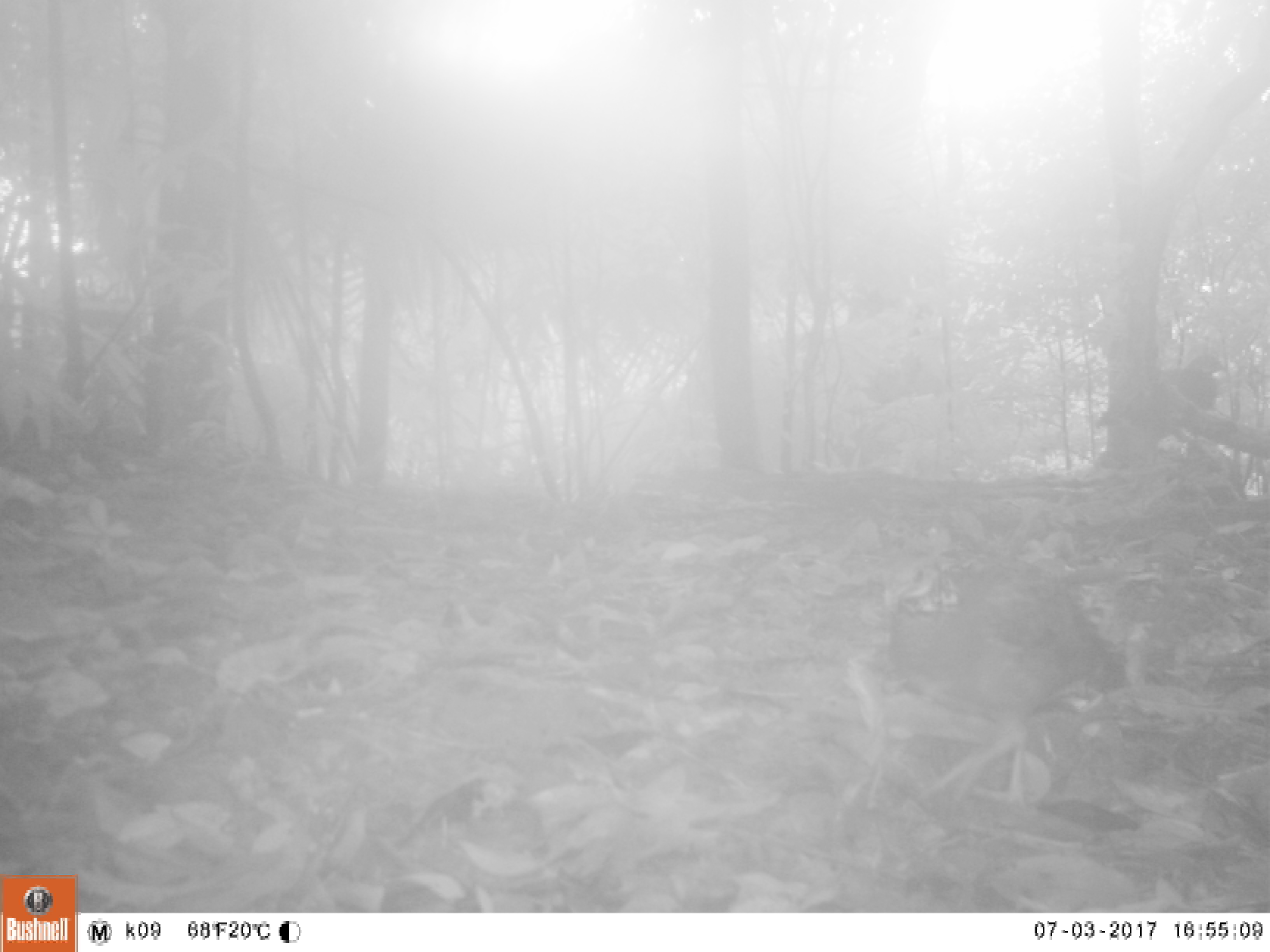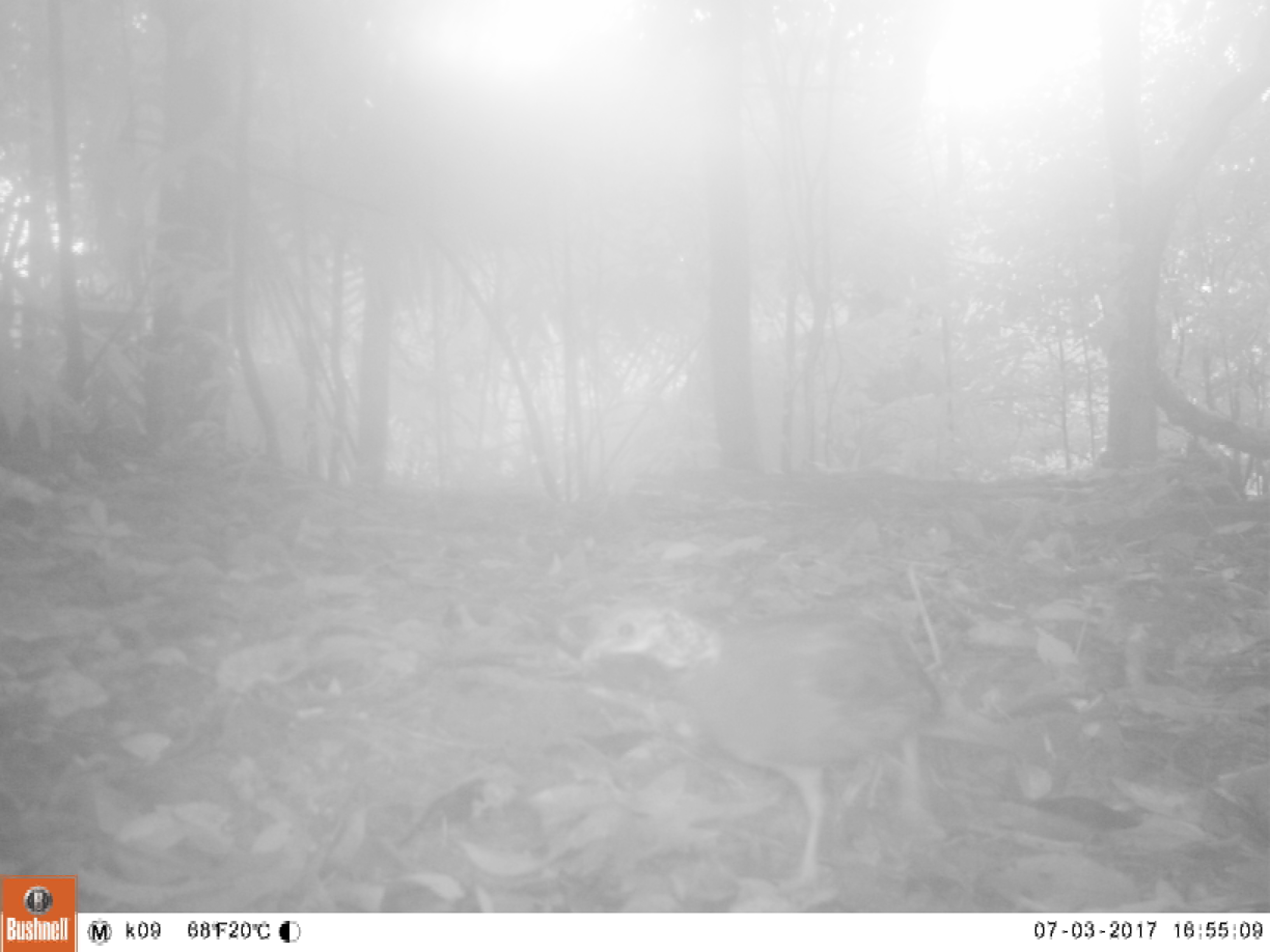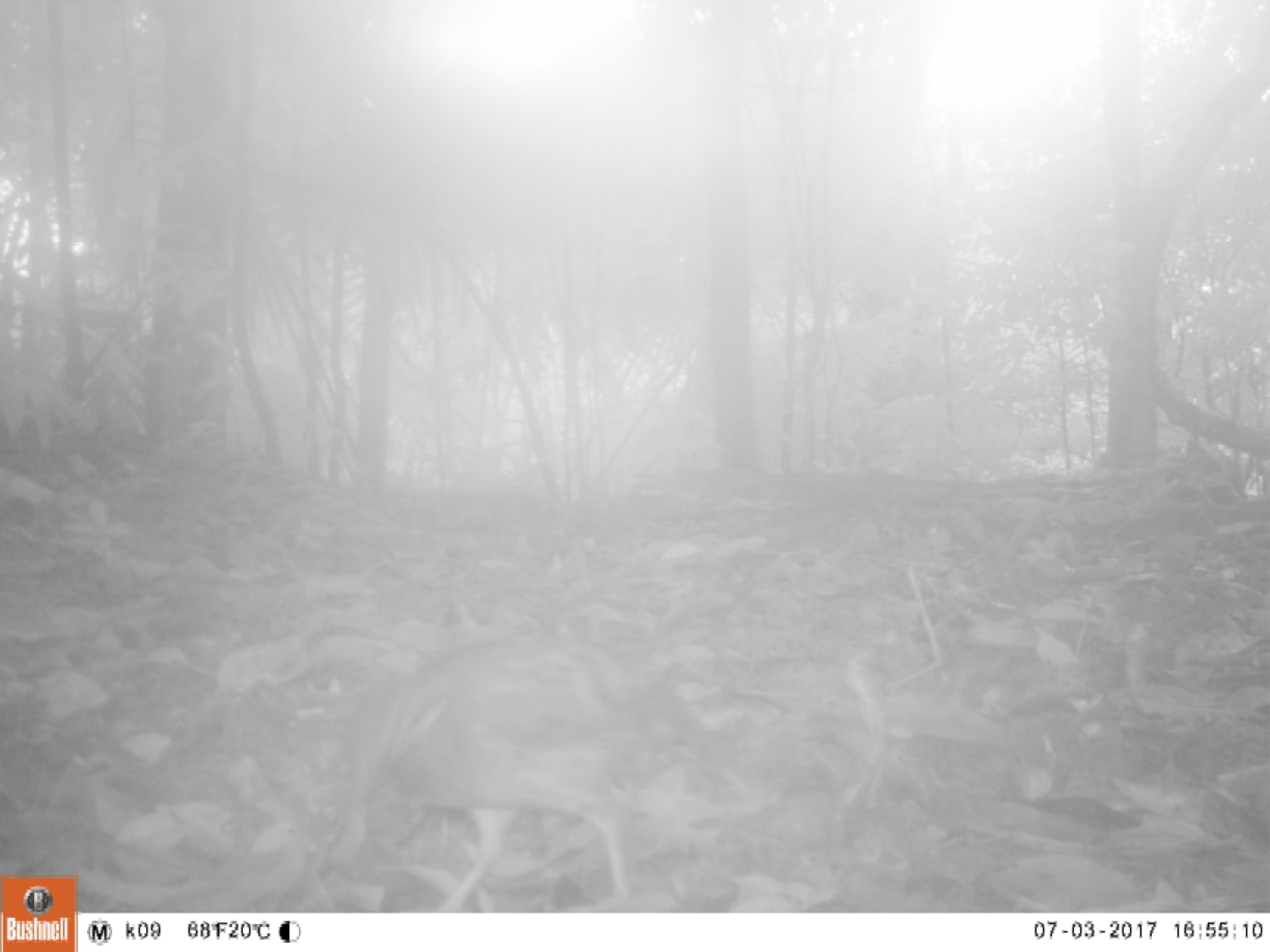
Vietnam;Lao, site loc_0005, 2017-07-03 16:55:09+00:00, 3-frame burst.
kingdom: Animalia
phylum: Chordata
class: Aves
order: Galliformes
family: Phasianidae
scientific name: Phasianidae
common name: partridge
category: unidentified partridge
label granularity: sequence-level